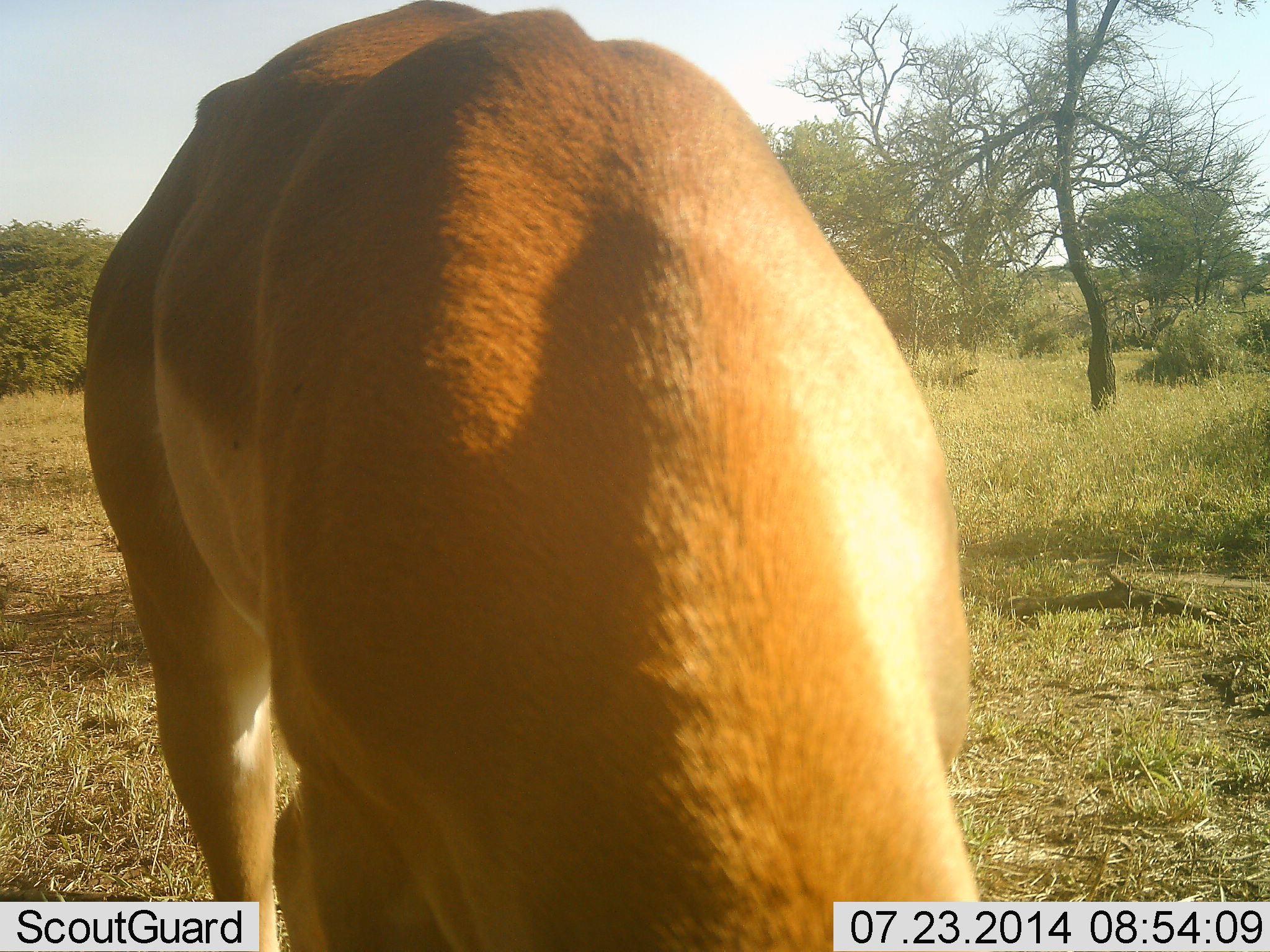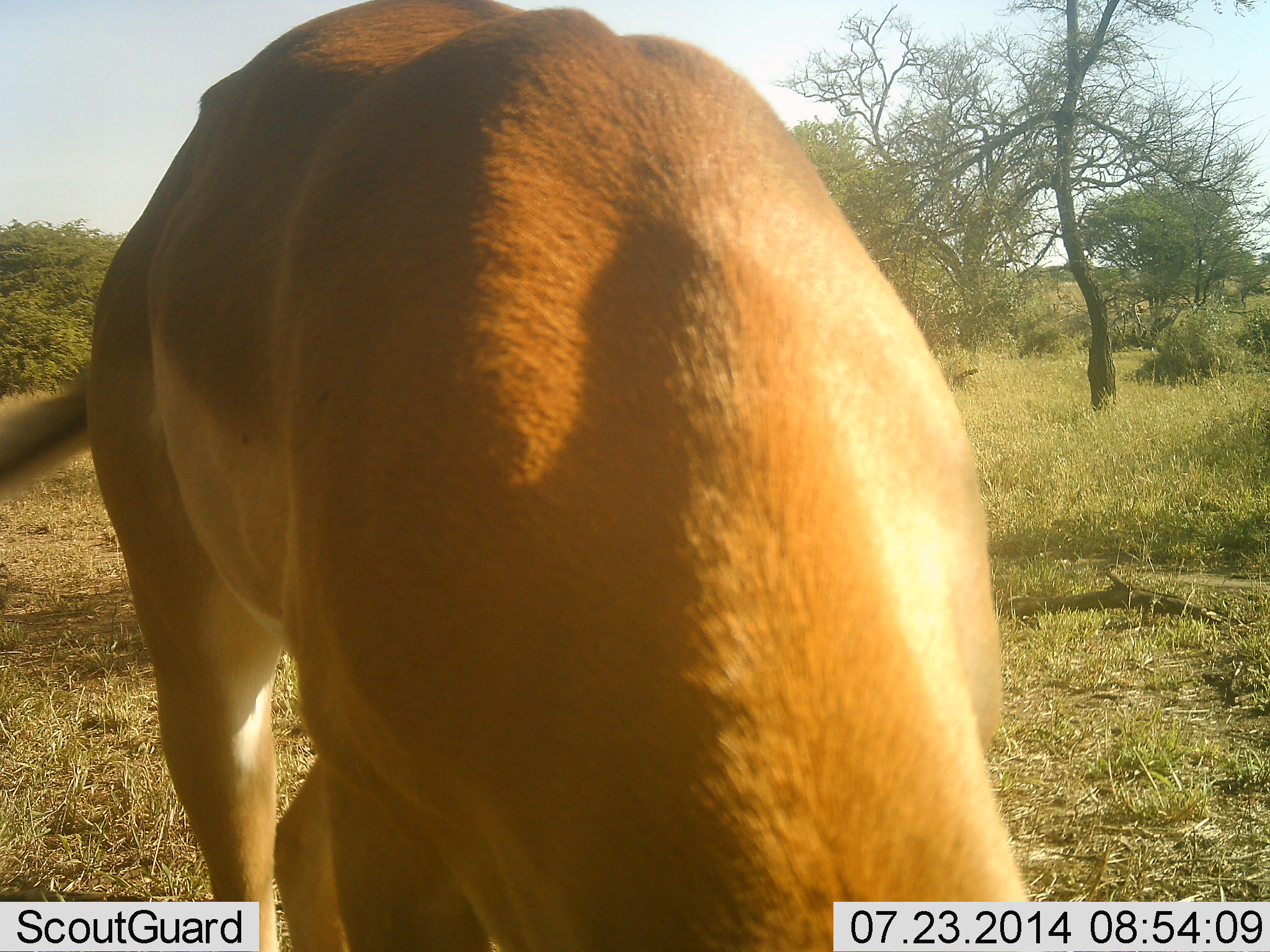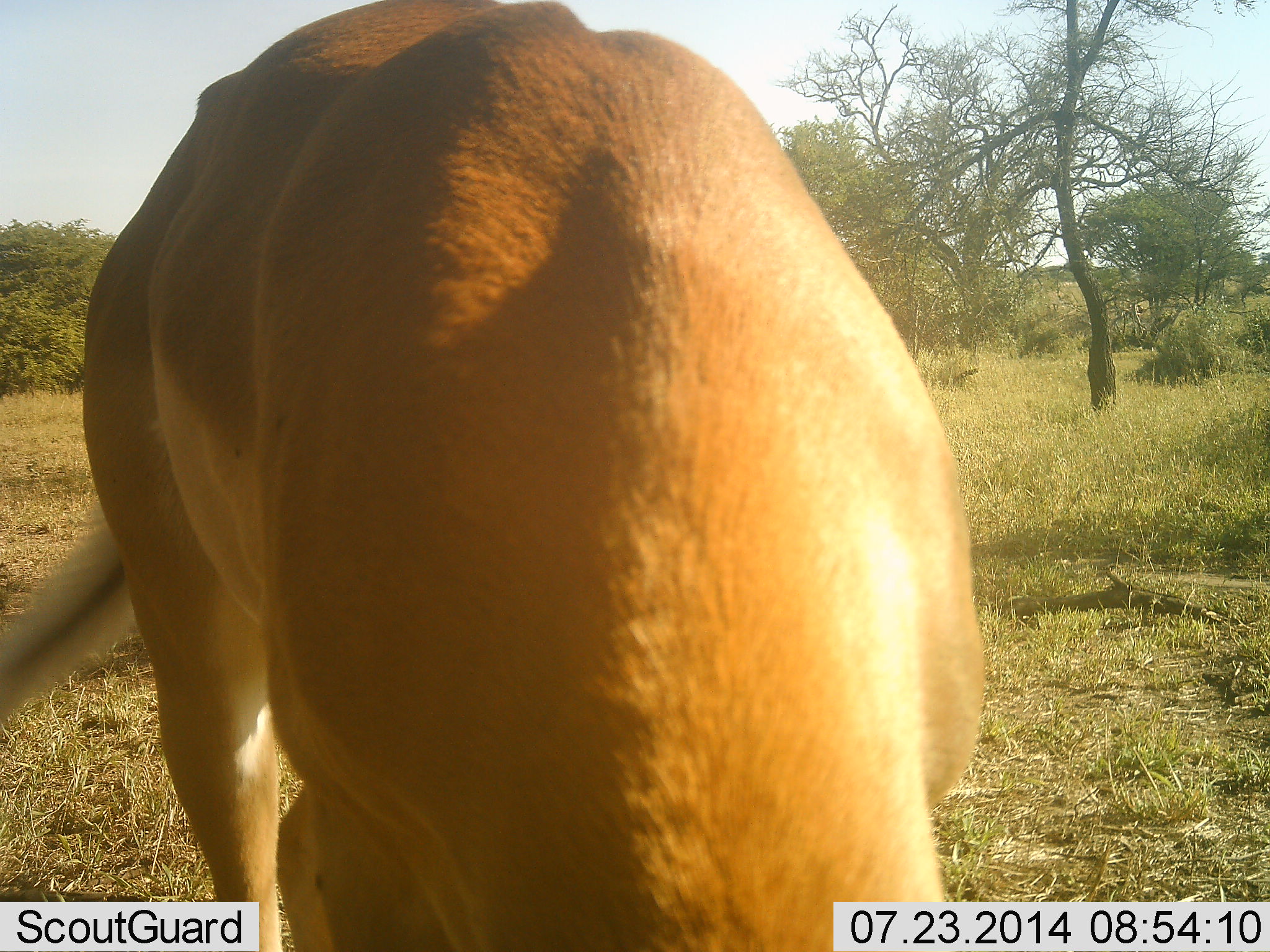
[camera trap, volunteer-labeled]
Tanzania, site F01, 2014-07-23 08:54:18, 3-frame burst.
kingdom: Animalia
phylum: Chordata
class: Mammalia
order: Artiodactyla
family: Bovidae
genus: Aepyceros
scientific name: Aepyceros melampus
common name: impala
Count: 1.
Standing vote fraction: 30%.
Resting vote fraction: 0%.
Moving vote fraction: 0%.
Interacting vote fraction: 0%.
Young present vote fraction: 0%.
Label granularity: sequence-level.